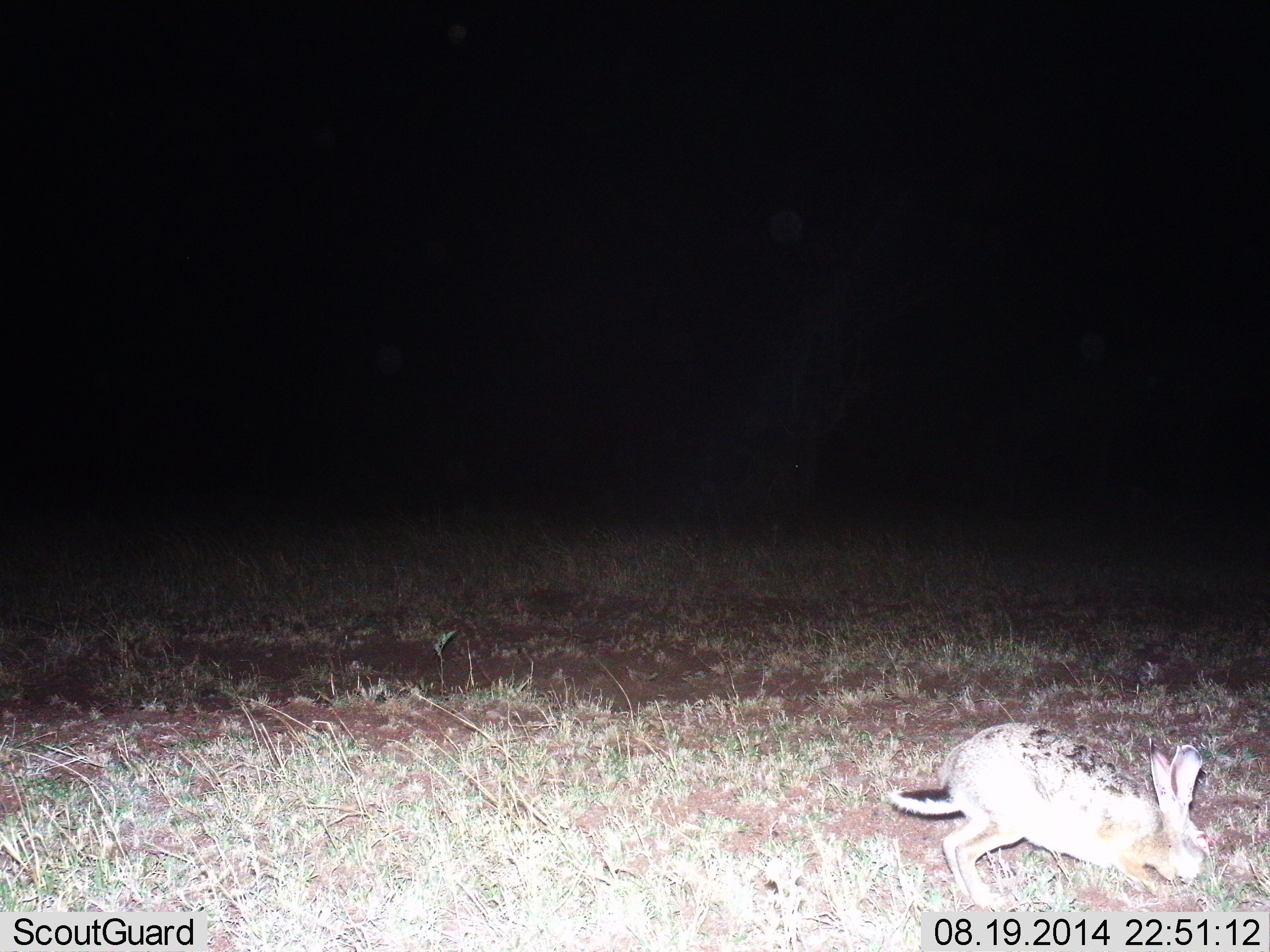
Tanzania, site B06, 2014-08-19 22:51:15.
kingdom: Animalia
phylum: Chordata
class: Mammalia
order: Lagomorpha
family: Leporidae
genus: Lepus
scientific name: Lepus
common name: hare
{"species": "hare (Lepus)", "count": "1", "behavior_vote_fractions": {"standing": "30%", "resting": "0%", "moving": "50%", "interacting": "0%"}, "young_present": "0%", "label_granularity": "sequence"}